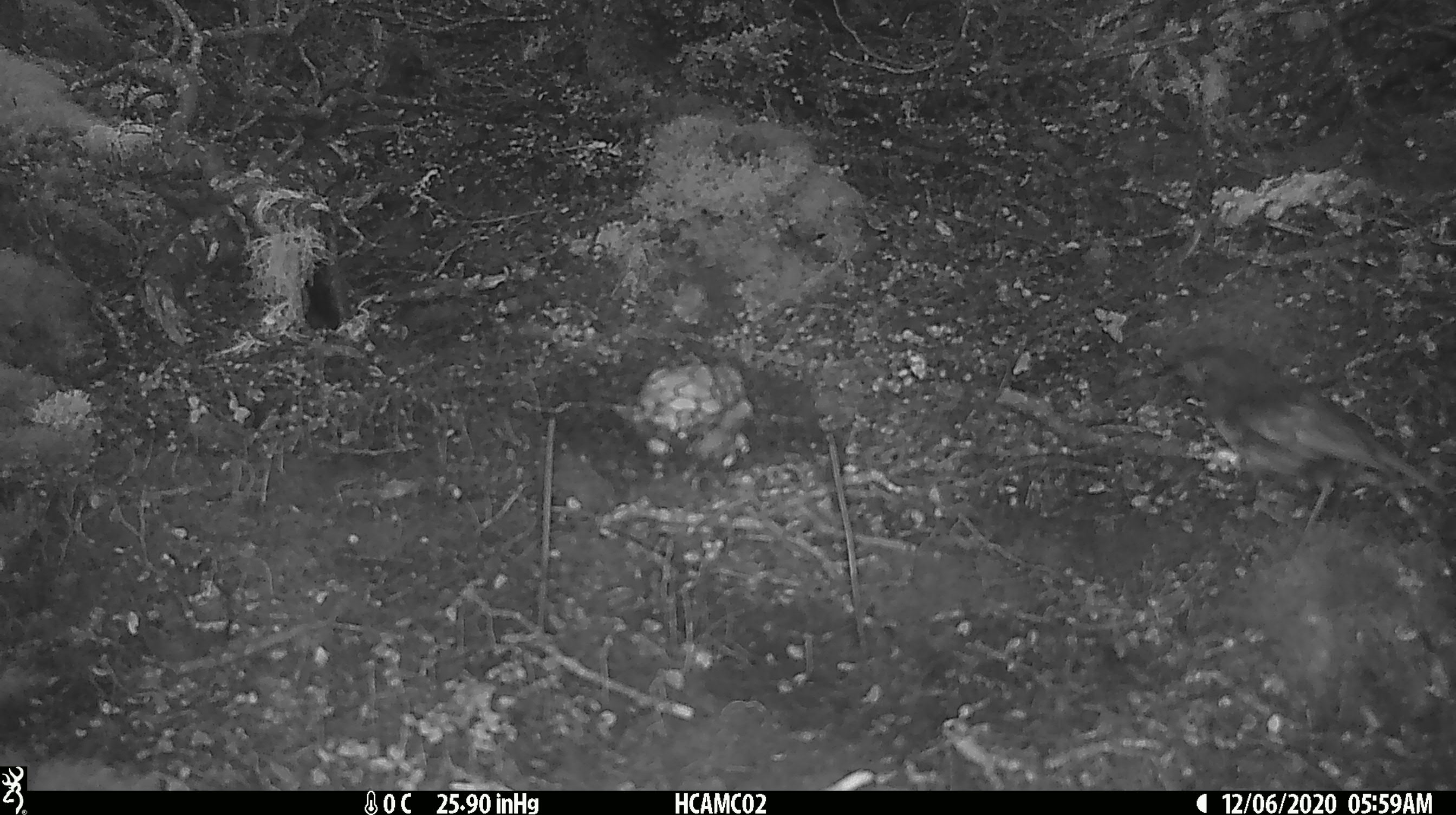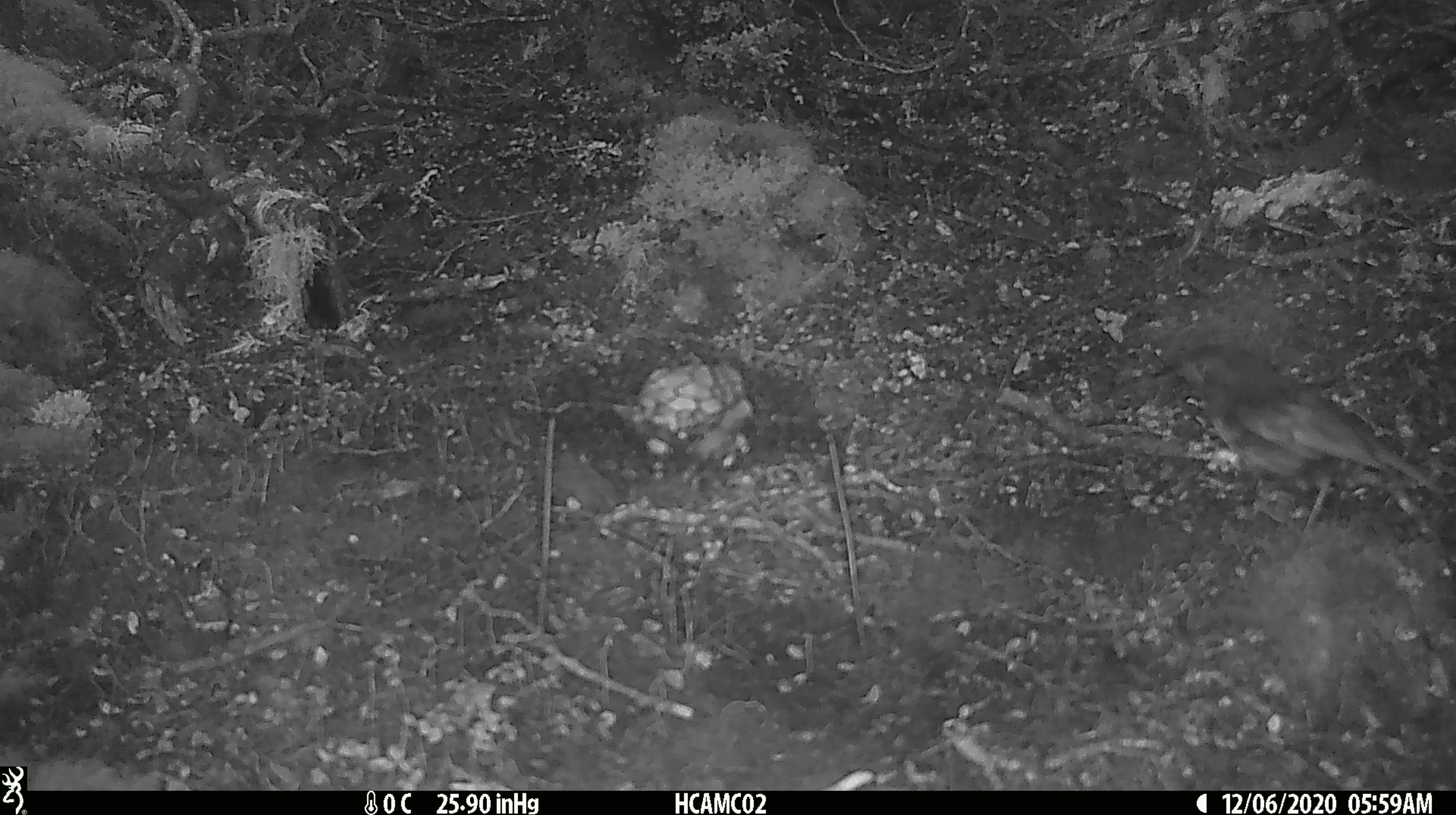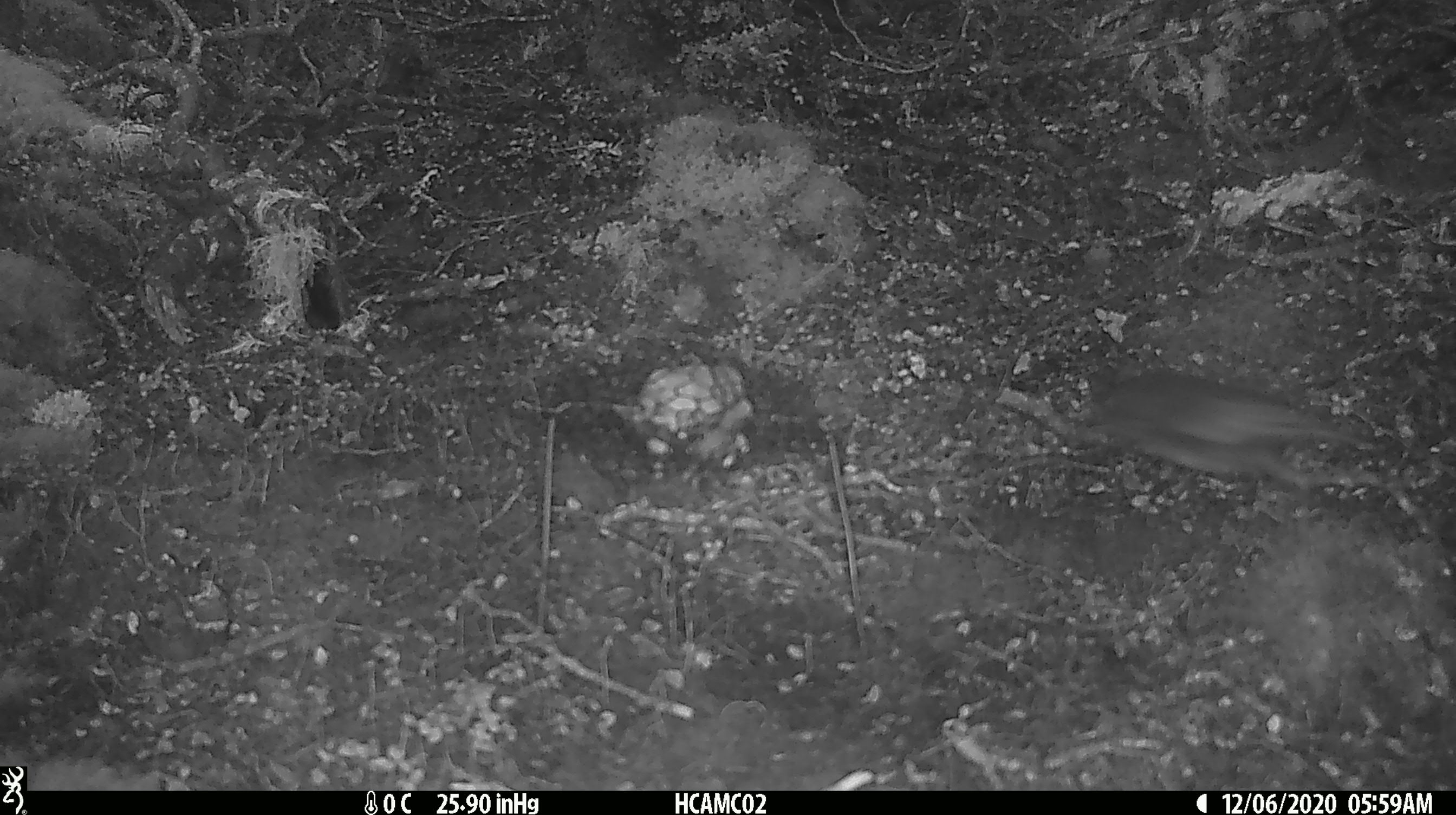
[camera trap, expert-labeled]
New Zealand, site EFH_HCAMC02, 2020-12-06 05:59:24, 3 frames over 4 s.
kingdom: Animalia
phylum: Chordata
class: Aves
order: Passeriformes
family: Petroicidae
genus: Petroica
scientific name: Petroica australis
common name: new zealand robin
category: robin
Robin (new zealand robin) (Petroica australis).